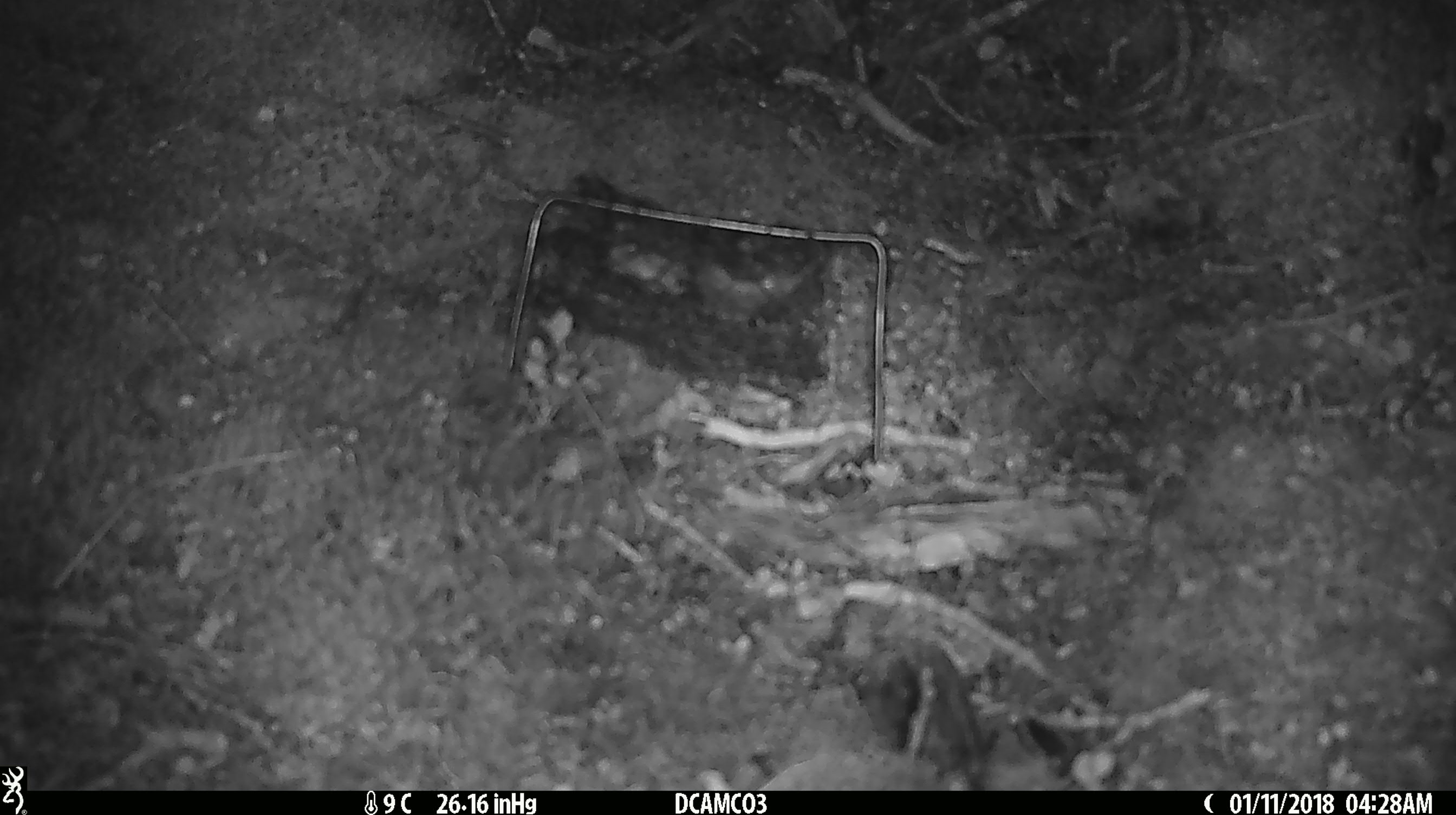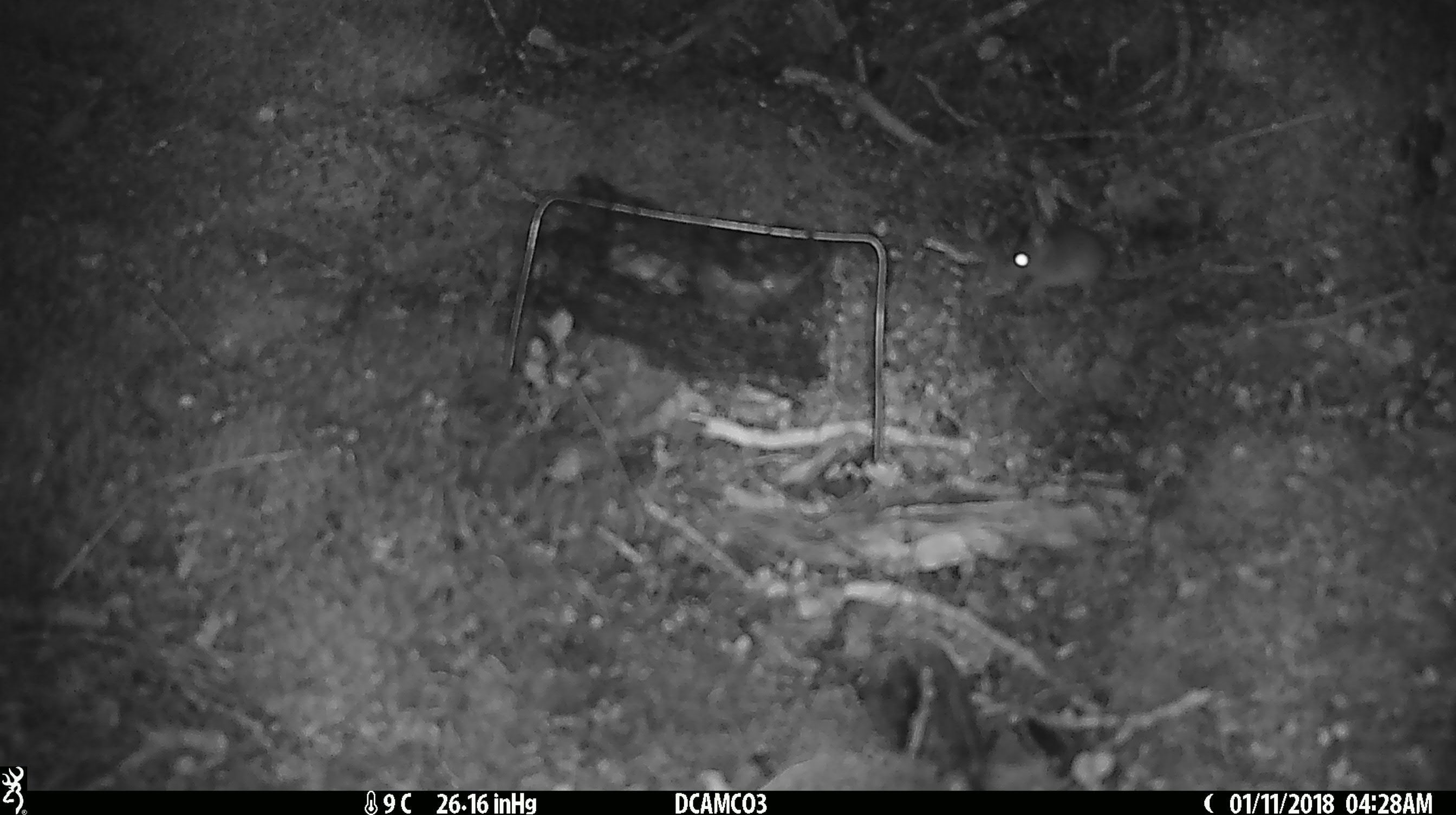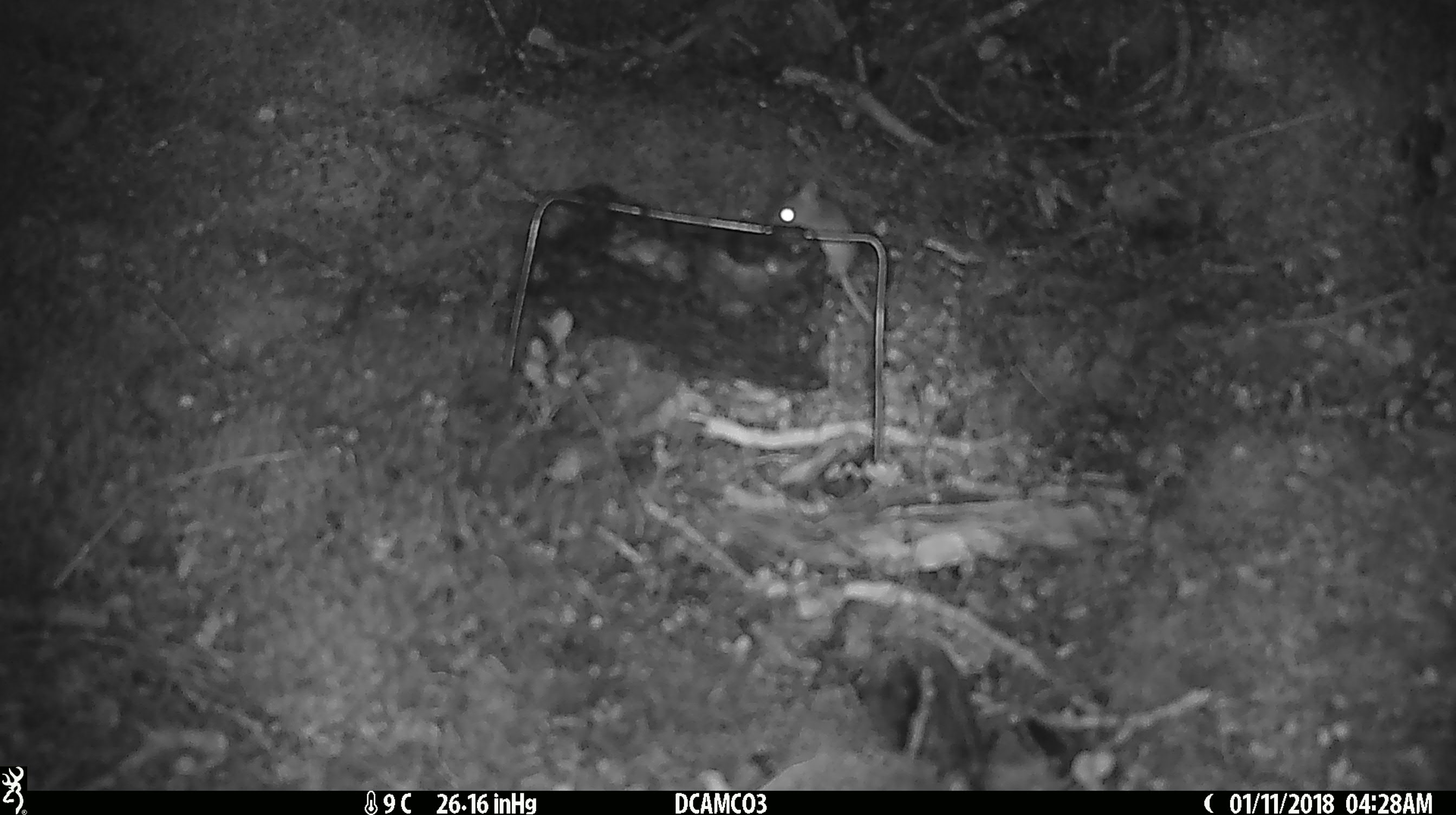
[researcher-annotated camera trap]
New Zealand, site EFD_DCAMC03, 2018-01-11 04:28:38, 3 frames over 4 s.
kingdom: Animalia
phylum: Chordata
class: Mammalia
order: Rodentia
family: Muridae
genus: Mus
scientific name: Mus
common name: mouse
Mouse (Mus).